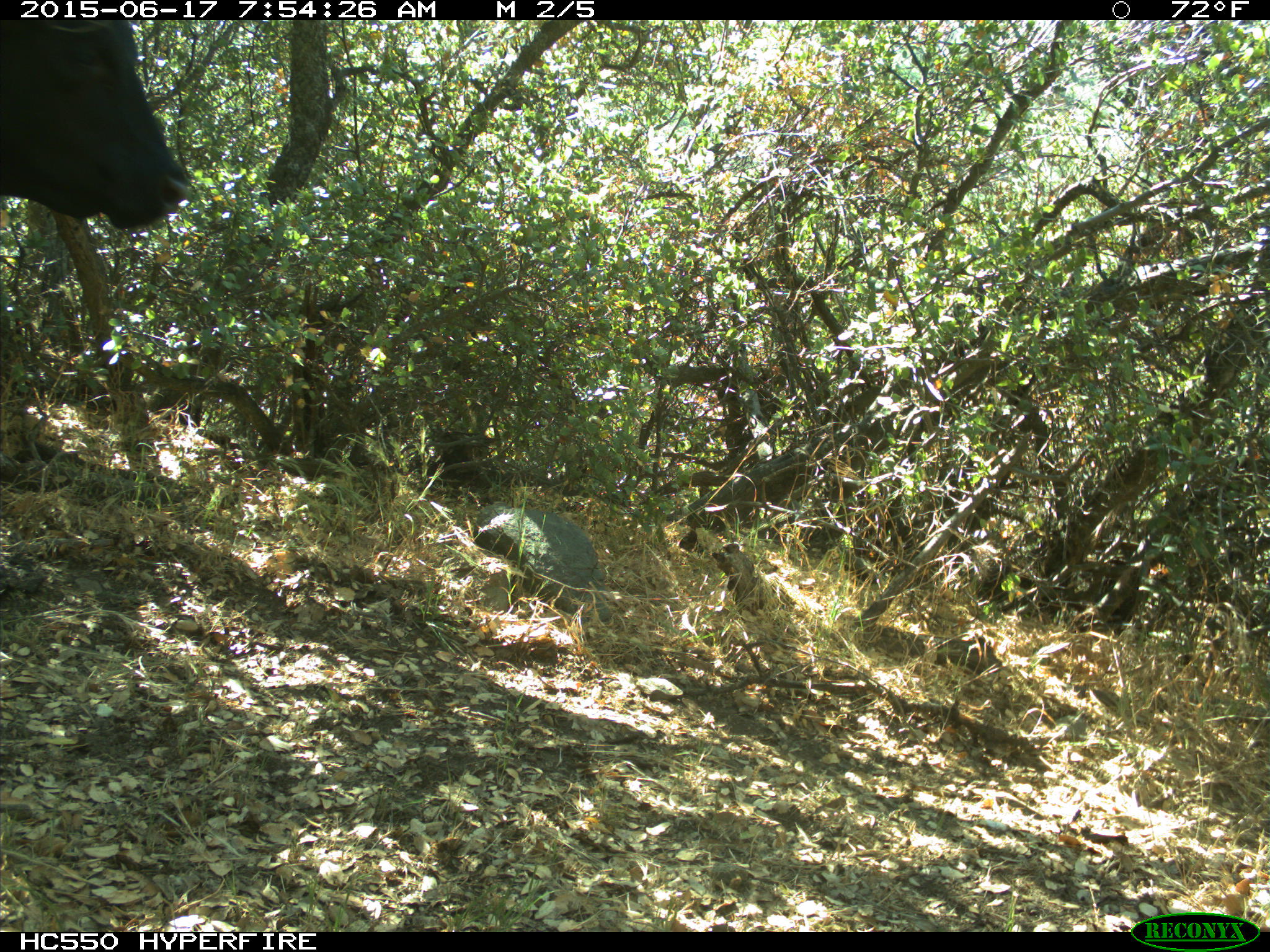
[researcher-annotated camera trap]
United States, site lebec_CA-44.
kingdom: Animalia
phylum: Chordata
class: Mammalia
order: Artiodactyla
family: Bovidae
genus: Bos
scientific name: Bos taurus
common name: domestic cow